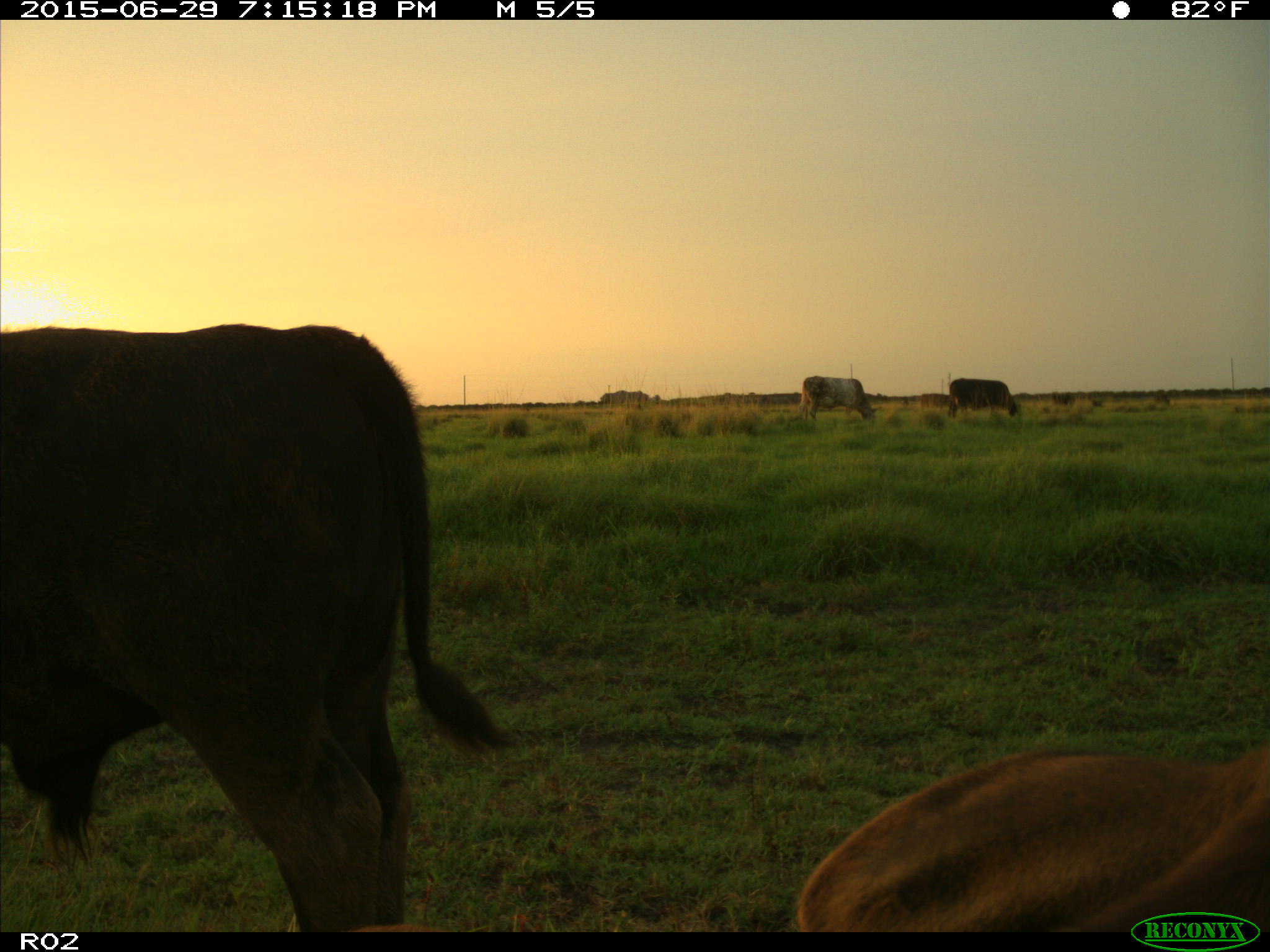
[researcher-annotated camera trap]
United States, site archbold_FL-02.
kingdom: Animalia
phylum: Chordata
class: Mammalia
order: Artiodactyla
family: Bovidae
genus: Bos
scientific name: Bos taurus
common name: domestic cow